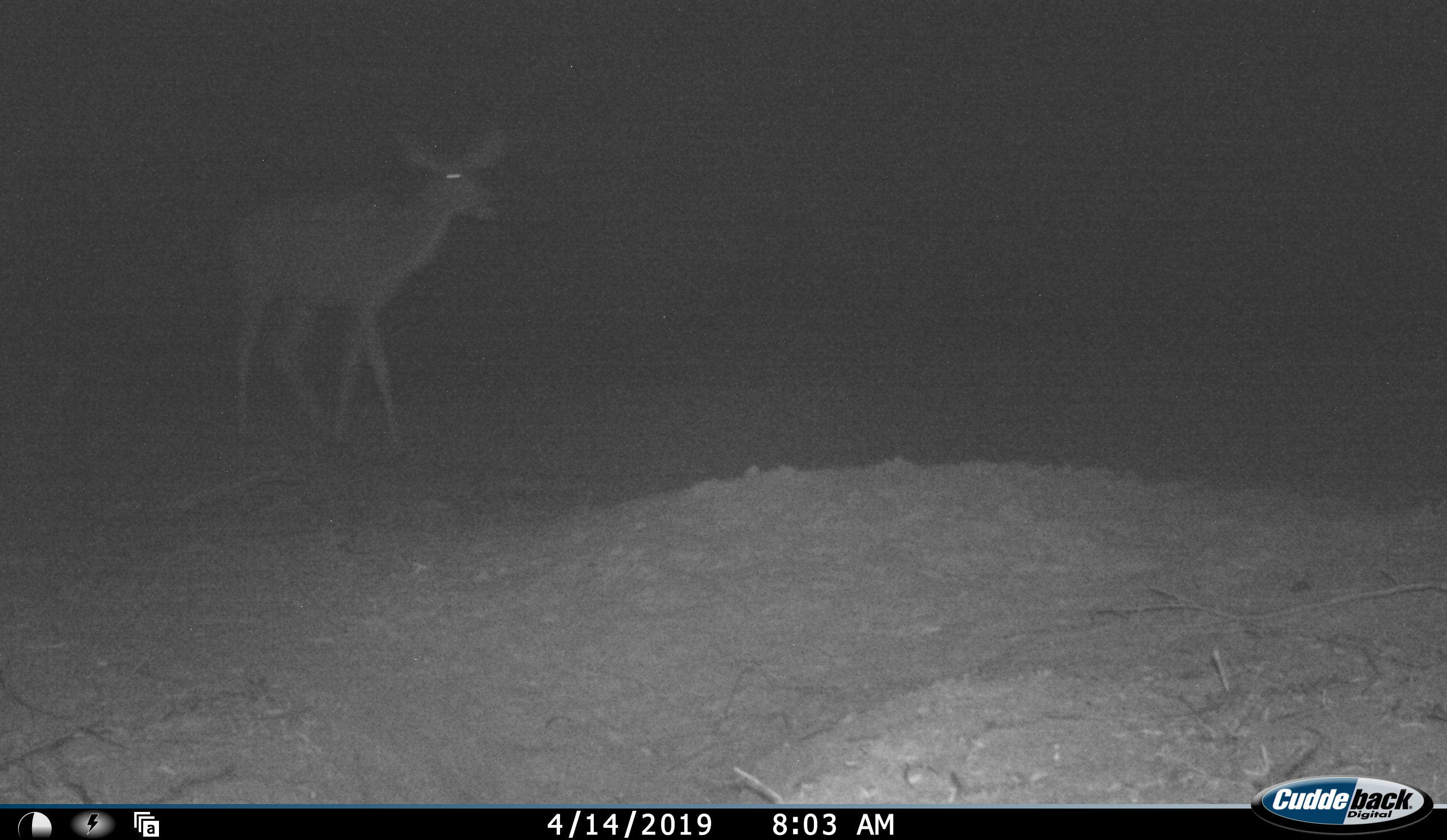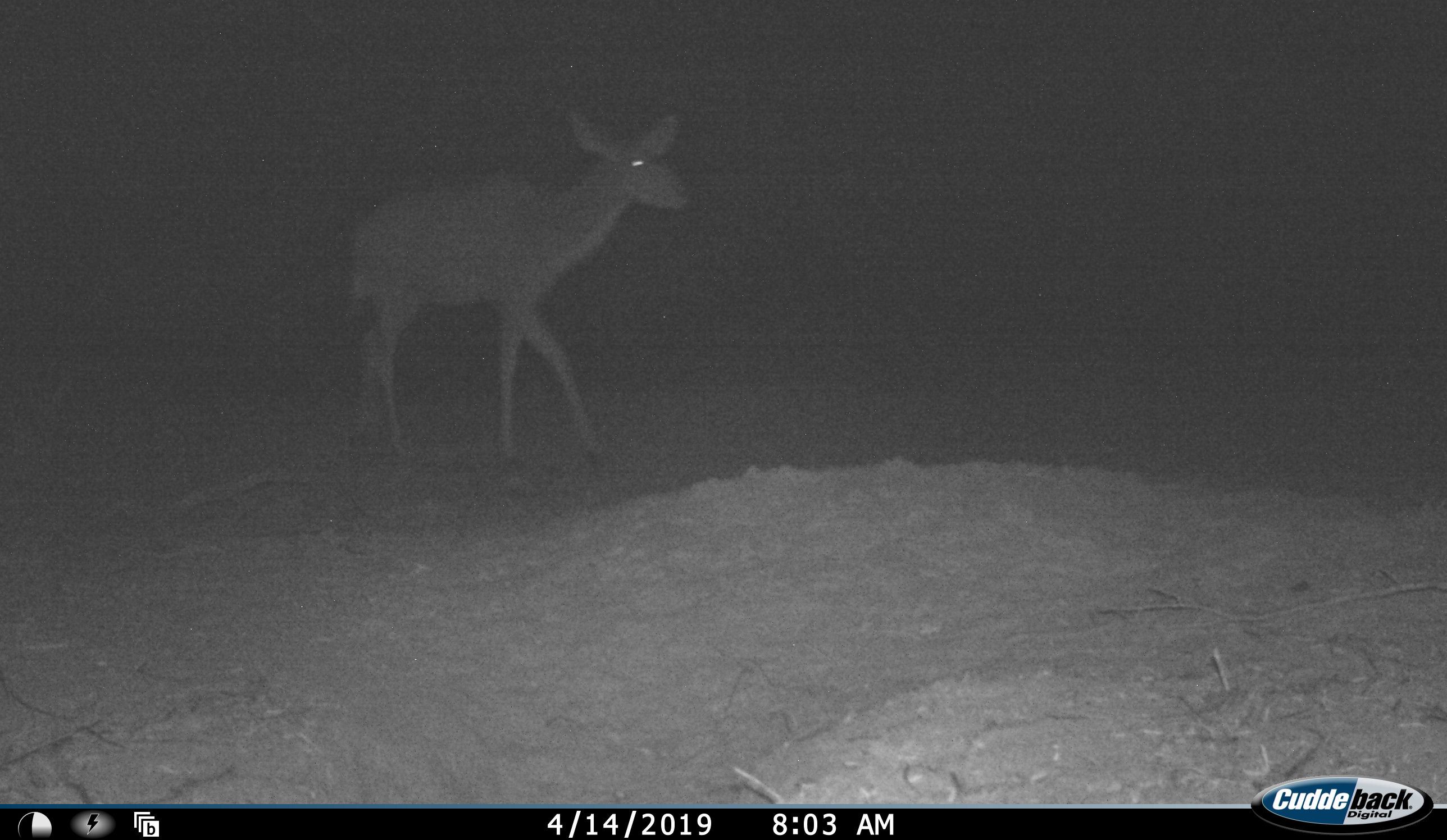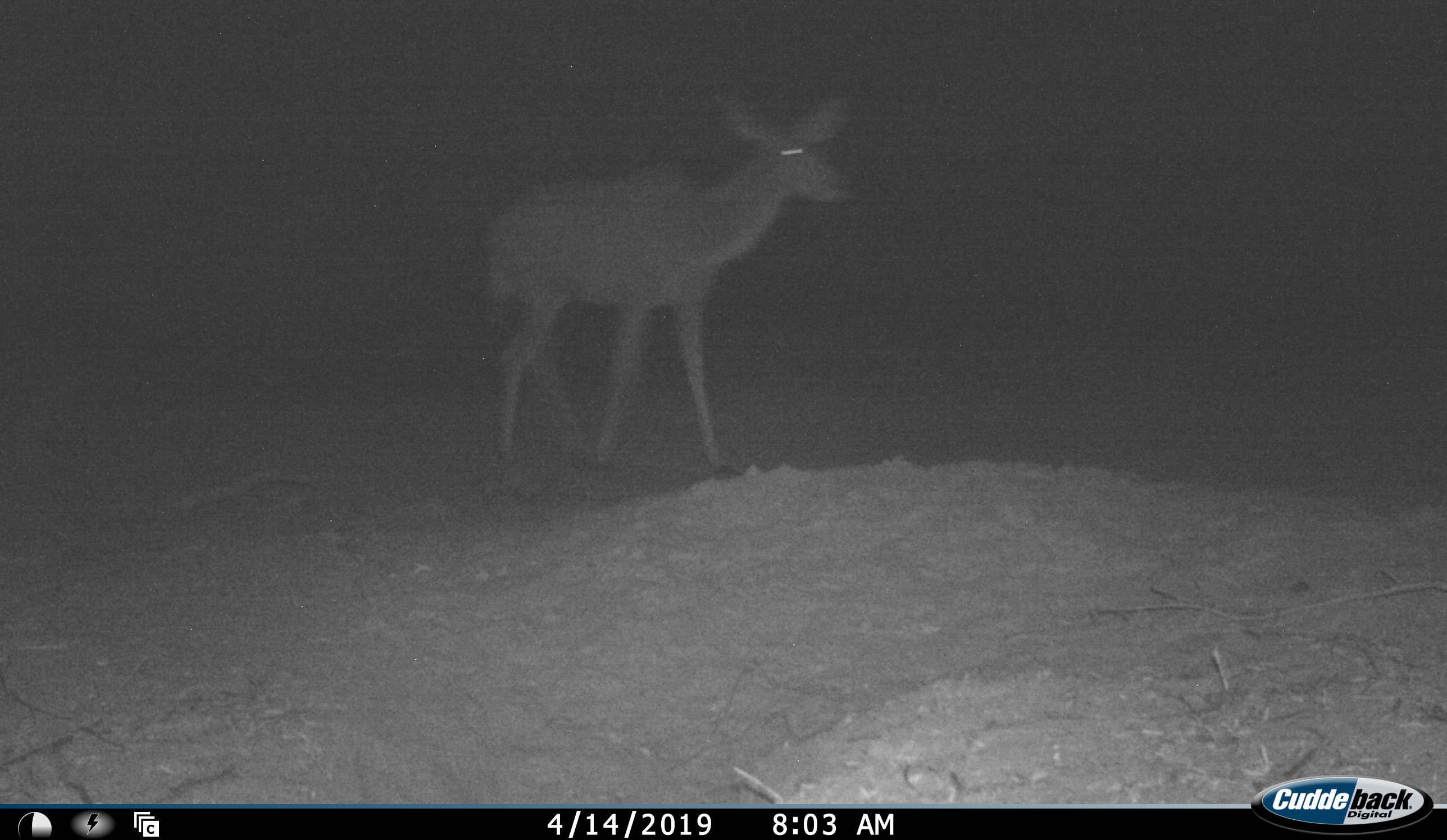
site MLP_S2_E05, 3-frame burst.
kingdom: Animalia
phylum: Chordata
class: Mammalia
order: Artiodactyla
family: Bovidae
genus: Tragelaphus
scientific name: Tragelaphus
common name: kudu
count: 1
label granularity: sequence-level